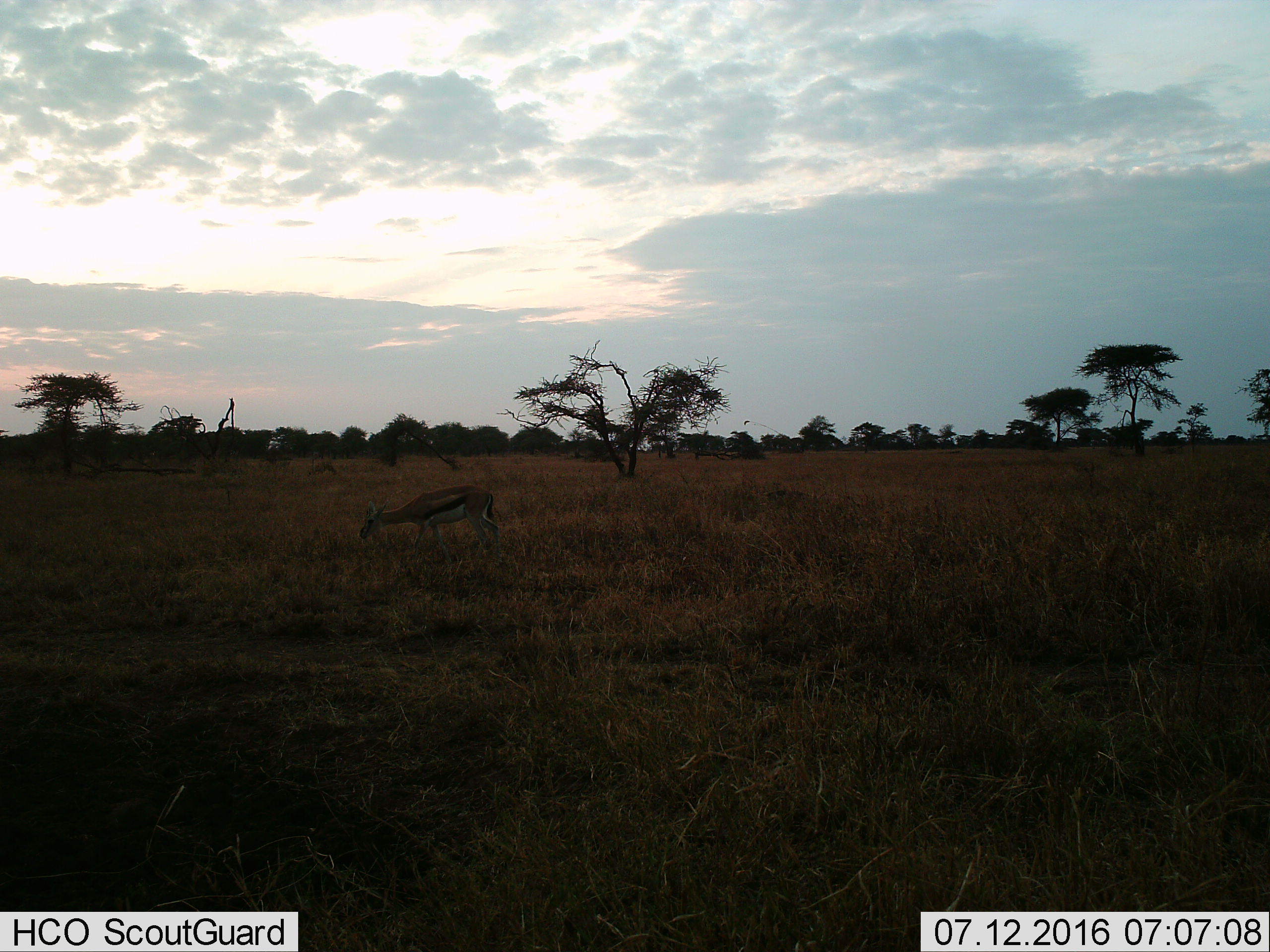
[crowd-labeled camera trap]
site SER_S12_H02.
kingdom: Animalia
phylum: Chordata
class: Mammalia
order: Artiodactyla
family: Bovidae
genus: Eudorcas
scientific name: Eudorcas thomsonii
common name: thomson's gazelle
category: gazellethomsons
Gazellethomsons (thomson's gazelle) (Eudorcas thomsonii), count 1. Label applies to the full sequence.